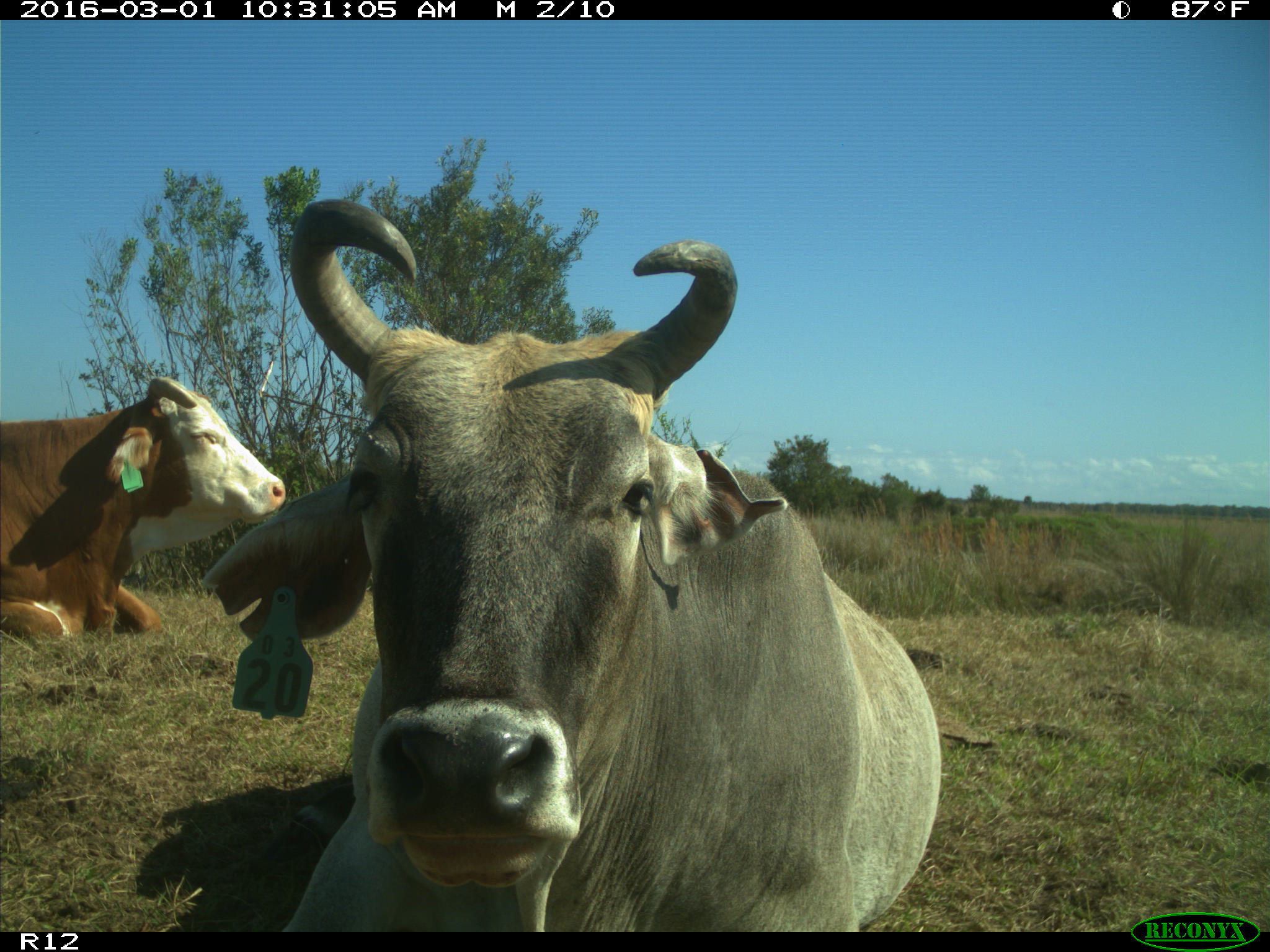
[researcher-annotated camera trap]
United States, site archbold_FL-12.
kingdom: Animalia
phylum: Chordata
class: Mammalia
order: Artiodactyla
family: Bovidae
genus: Bos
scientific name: Bos taurus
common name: domestic cow